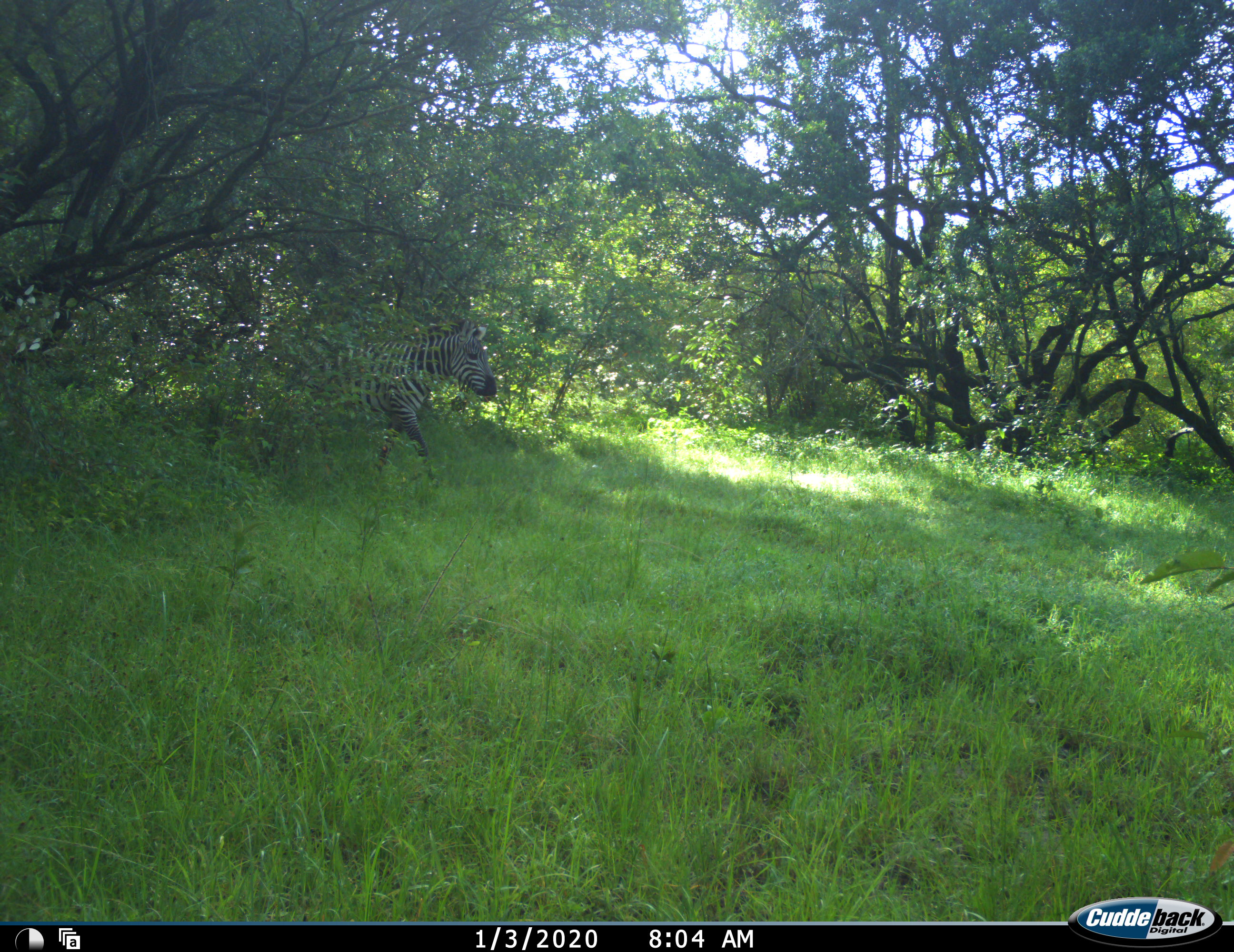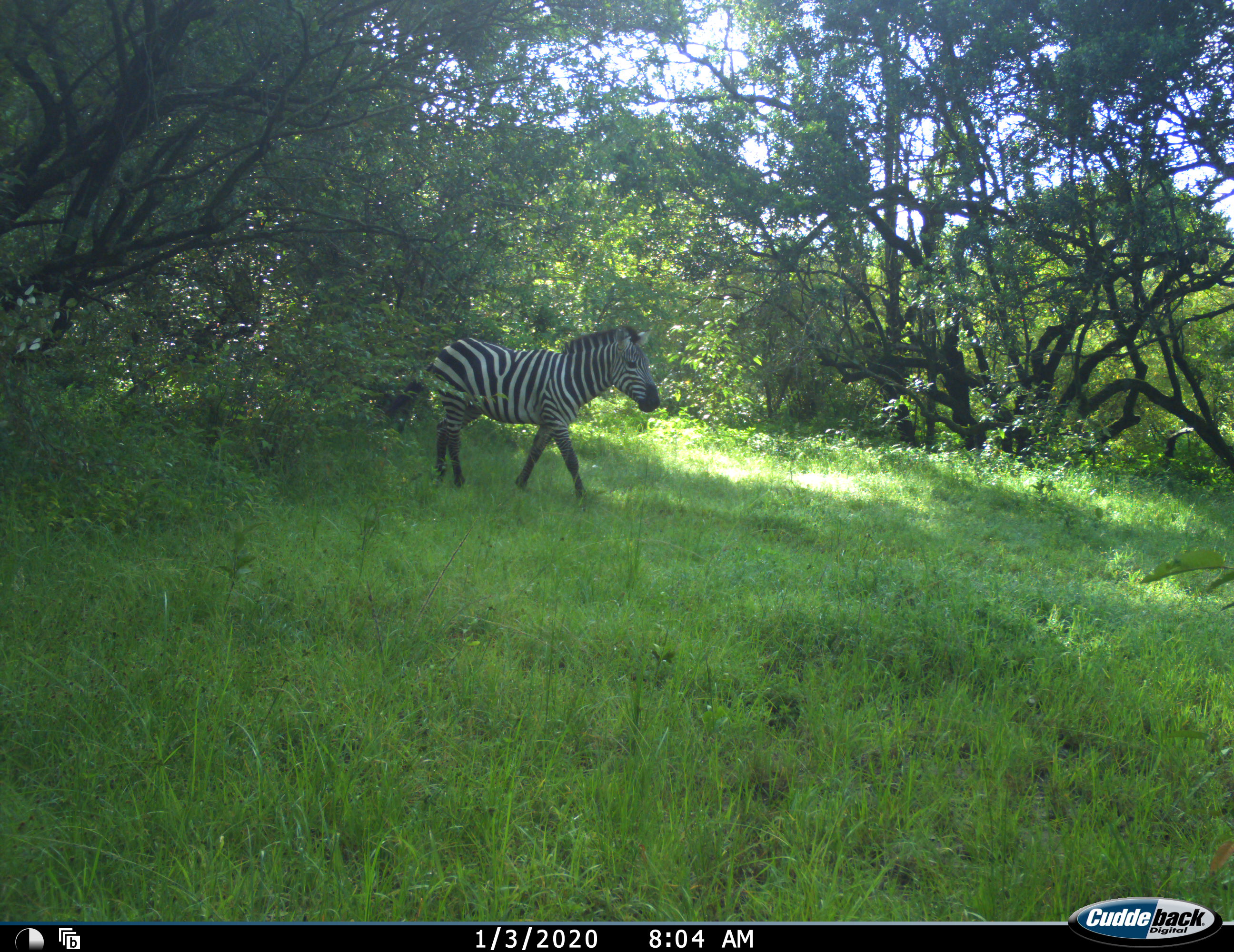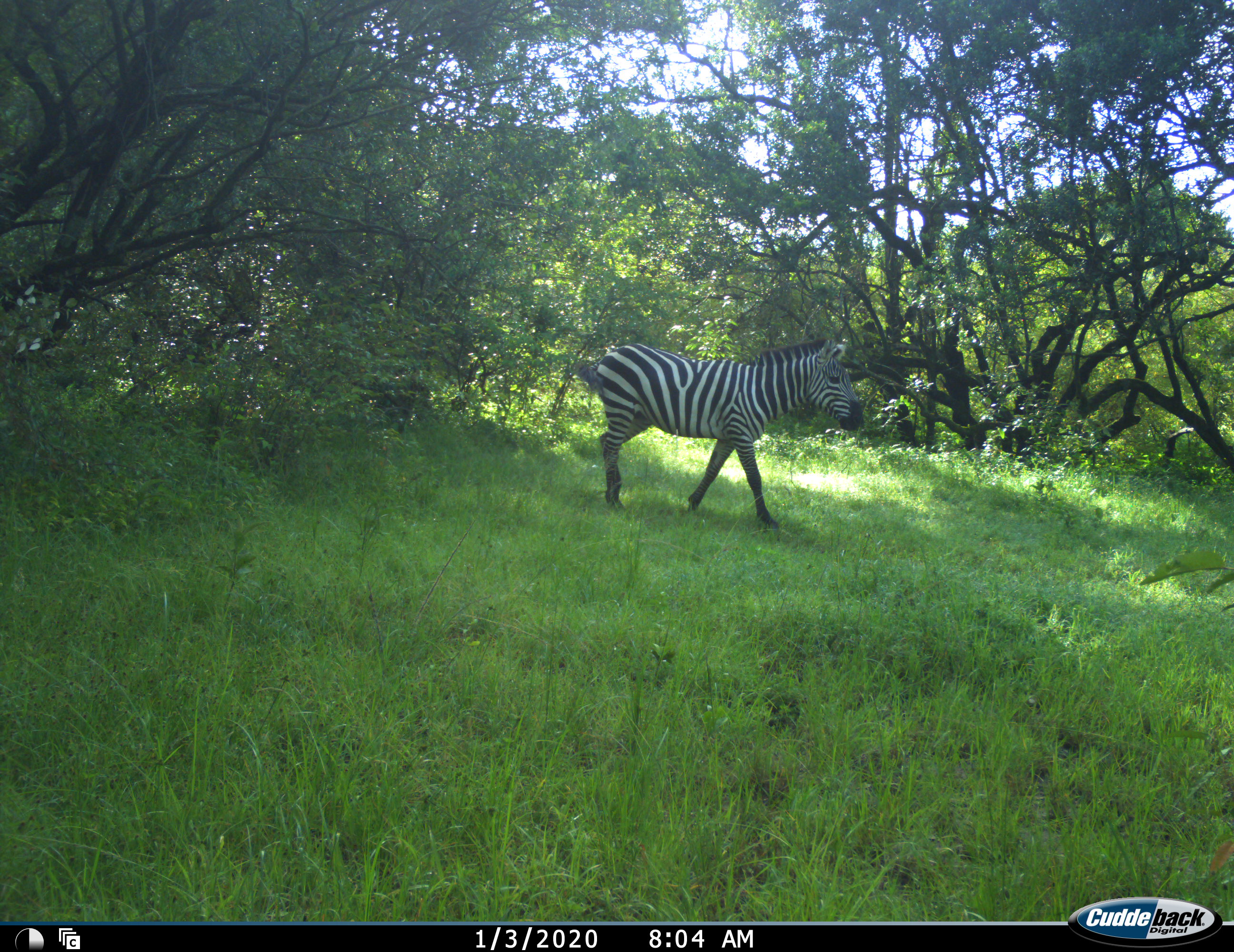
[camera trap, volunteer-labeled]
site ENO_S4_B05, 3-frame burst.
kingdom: Animalia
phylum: Chordata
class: Mammalia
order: Perissodactyla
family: Equidae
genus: Equus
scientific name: Equus quagga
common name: plains zebra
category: zebraplains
Zebraplains (plains zebra) (Equus quagga), count 1. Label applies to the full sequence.